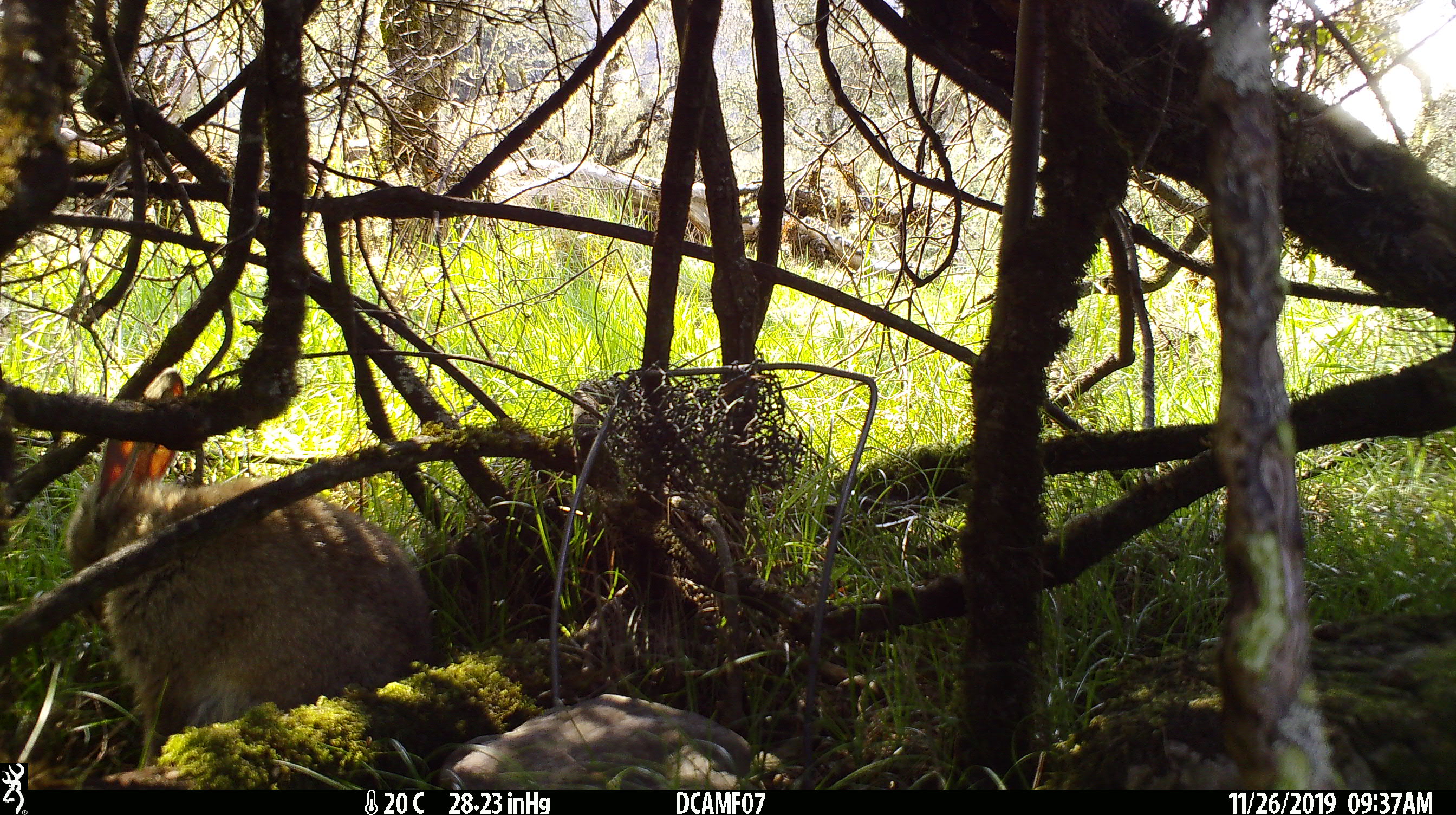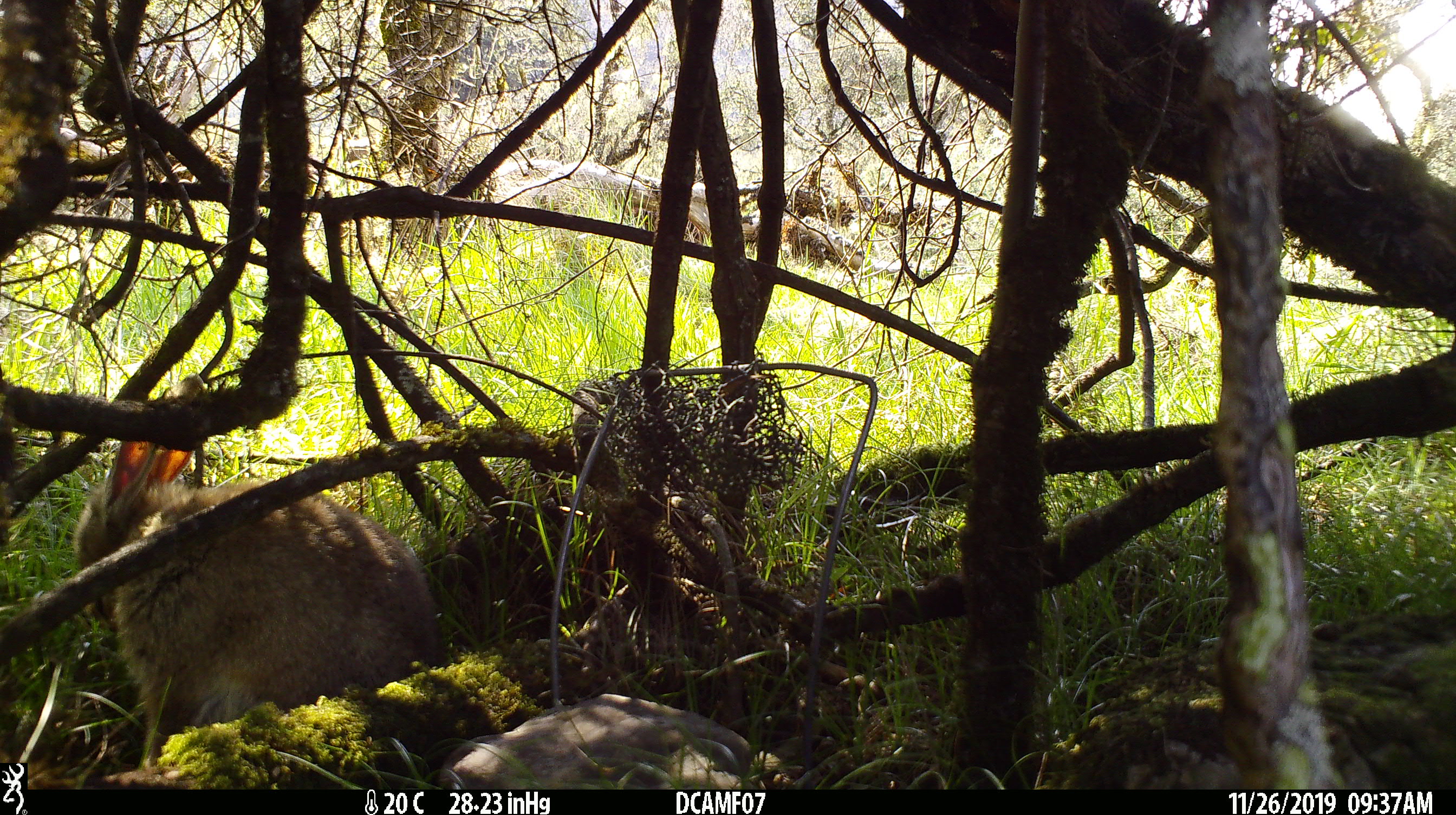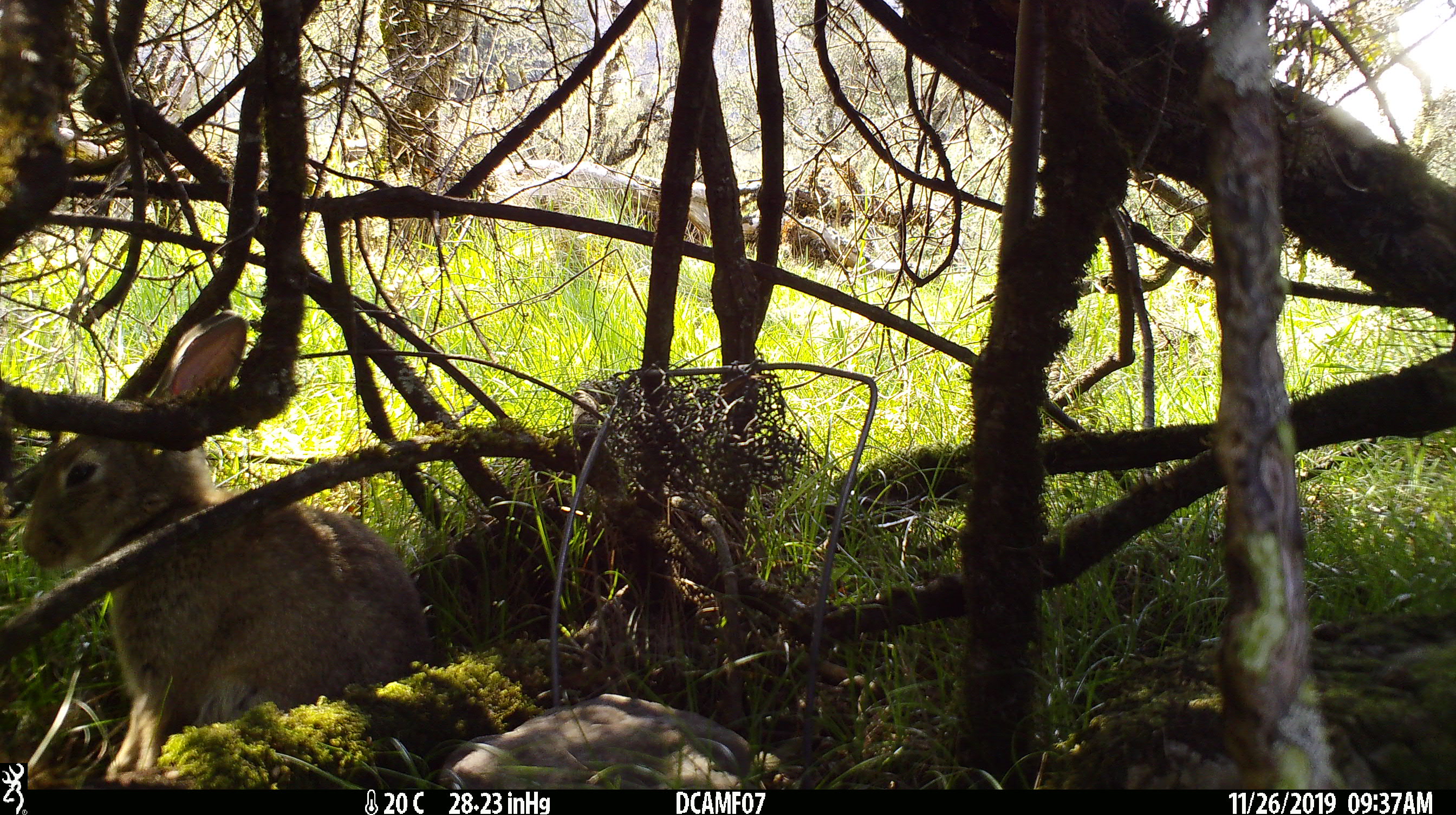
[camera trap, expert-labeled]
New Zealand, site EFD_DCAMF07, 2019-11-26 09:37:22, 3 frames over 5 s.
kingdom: Animalia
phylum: Chordata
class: Mammalia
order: Lagomorpha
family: Leporidae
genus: Oryctolagus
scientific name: Oryctolagus cuniculus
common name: european rabbit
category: rabbit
Rabbit (european rabbit) (Oryctolagus cuniculus).